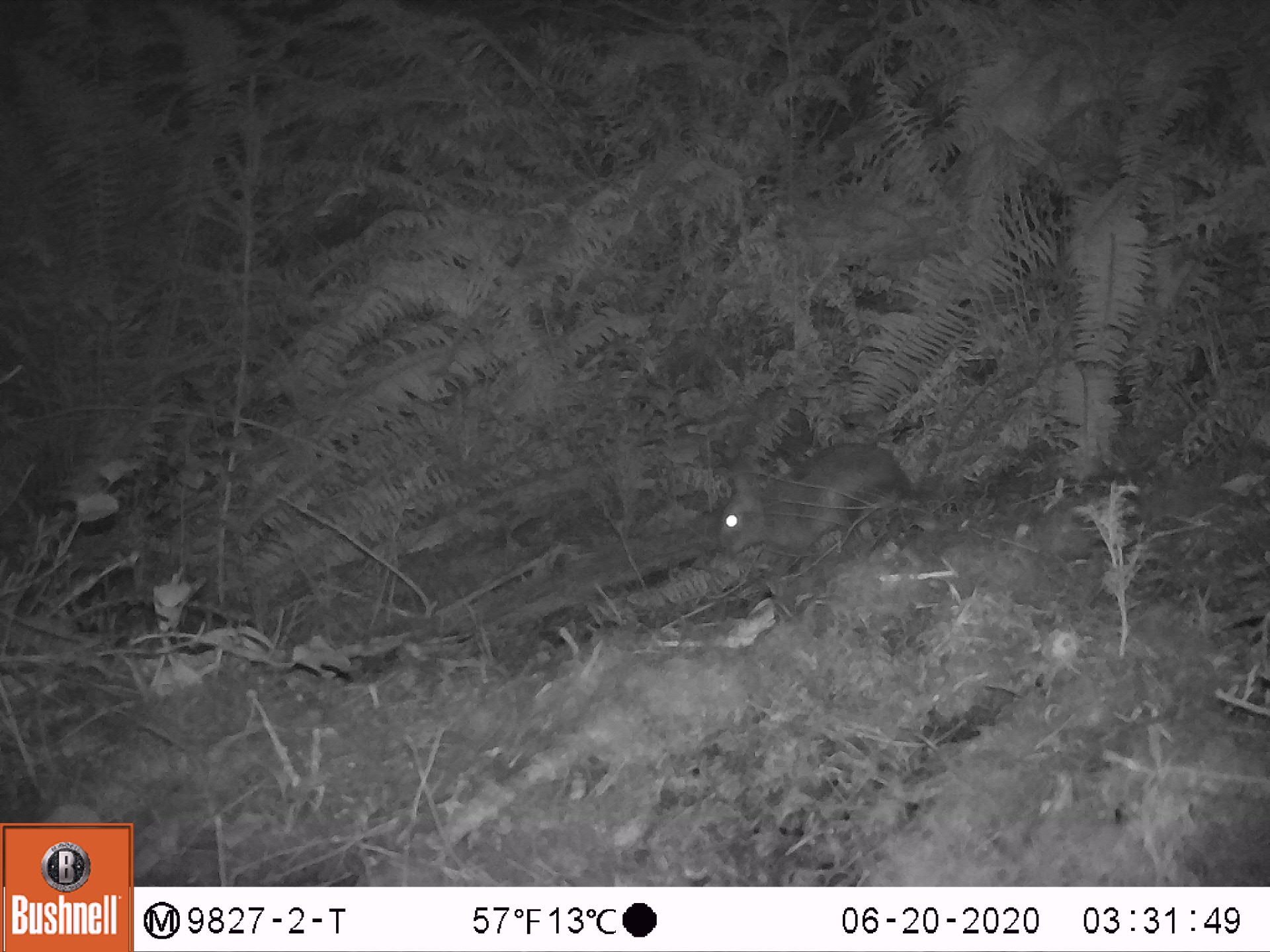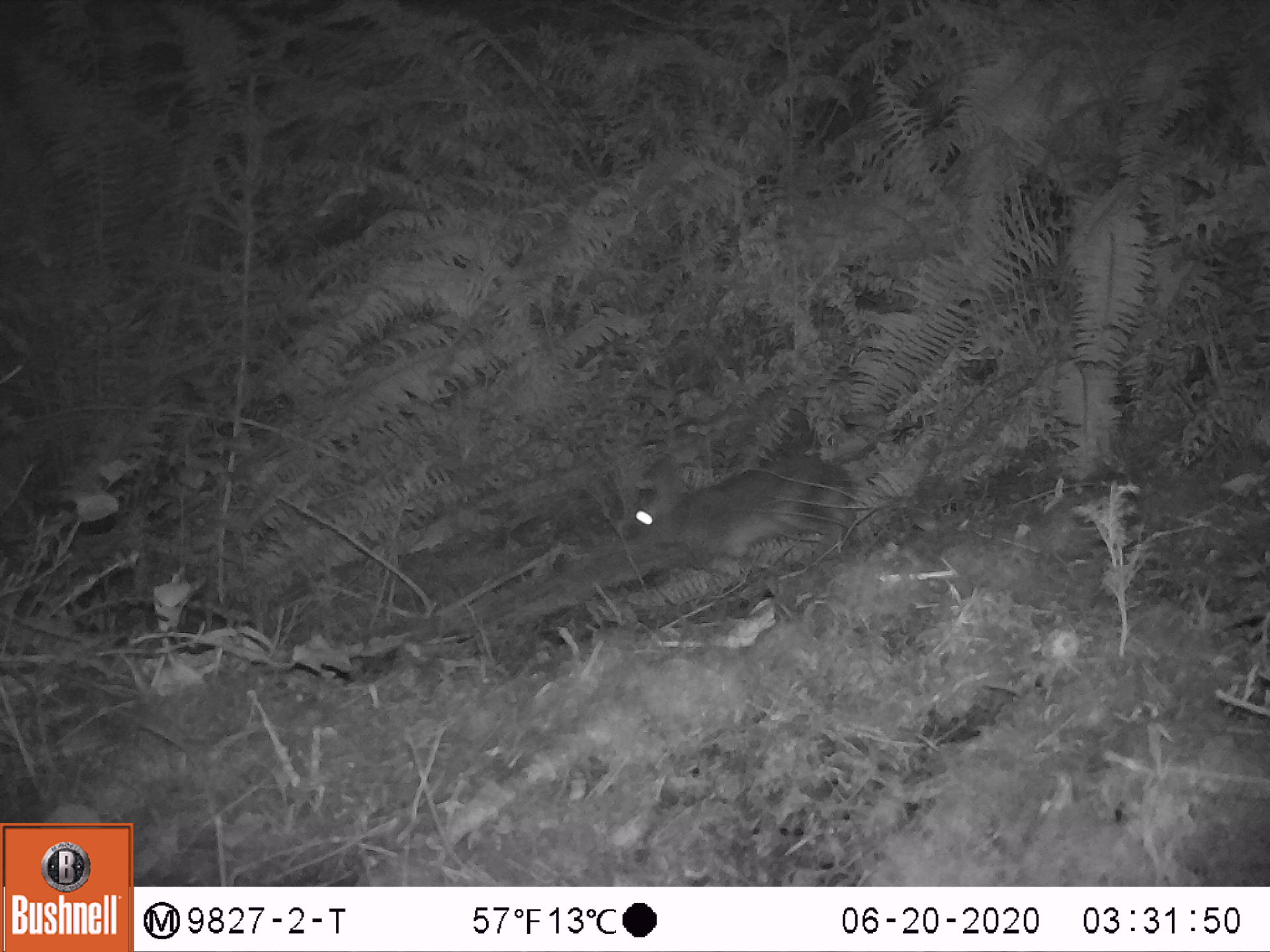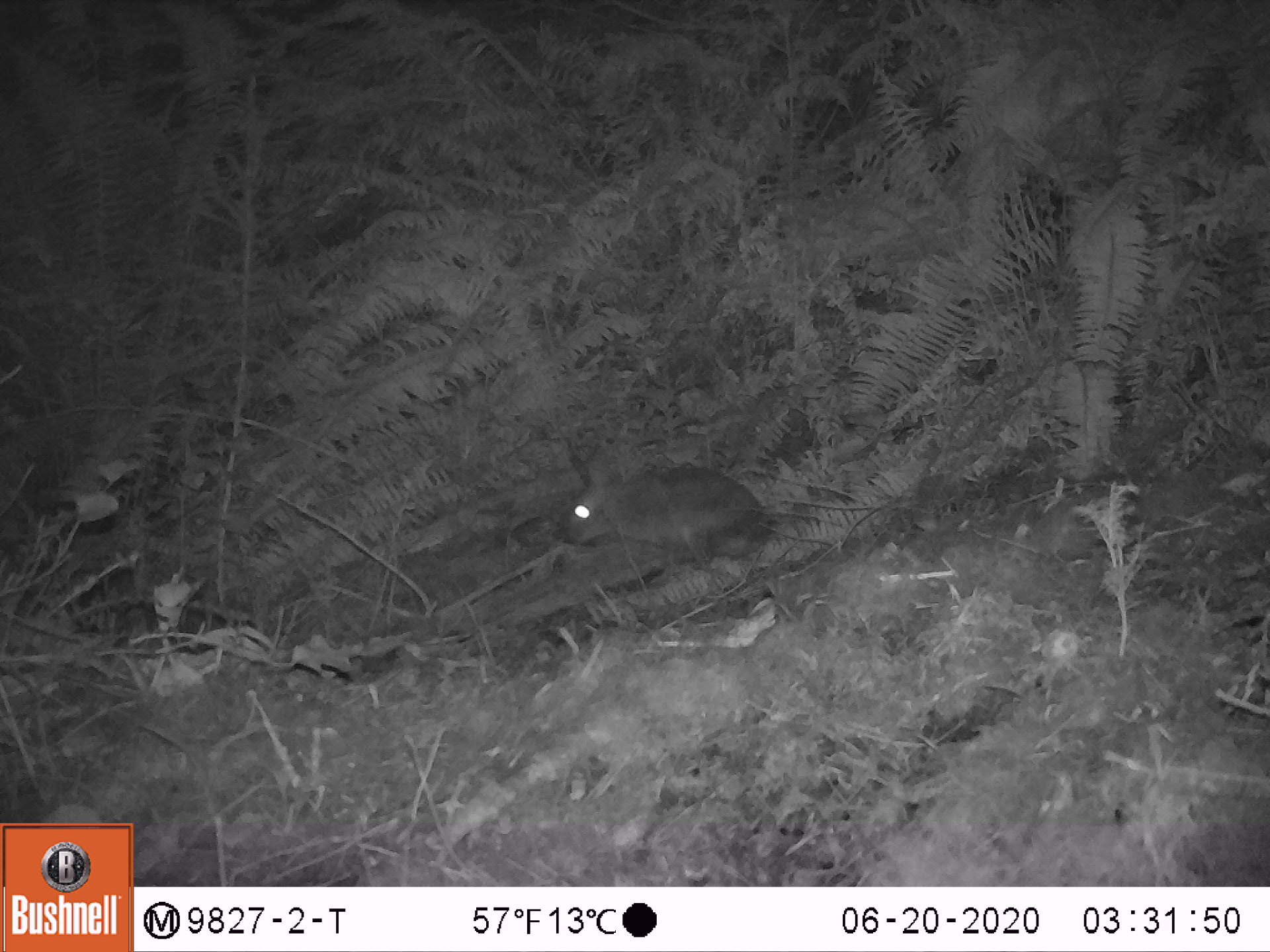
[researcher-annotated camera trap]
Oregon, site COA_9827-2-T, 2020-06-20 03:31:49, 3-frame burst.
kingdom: Animalia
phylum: Chordata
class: Mammalia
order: Lagomorpha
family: Leporidae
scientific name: Leporidae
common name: hares and rabbits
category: leporidae family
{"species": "leporidae family (hares and rabbits) (Leporidae)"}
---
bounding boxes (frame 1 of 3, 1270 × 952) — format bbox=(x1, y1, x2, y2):
leporidae family: bbox=(716, 430, 913, 583)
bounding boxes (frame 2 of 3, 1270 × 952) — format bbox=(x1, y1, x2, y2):
leporidae family: bbox=(611, 449, 862, 605)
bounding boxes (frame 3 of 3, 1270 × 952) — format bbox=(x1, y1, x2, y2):
leporidae family: bbox=(554, 441, 785, 558)